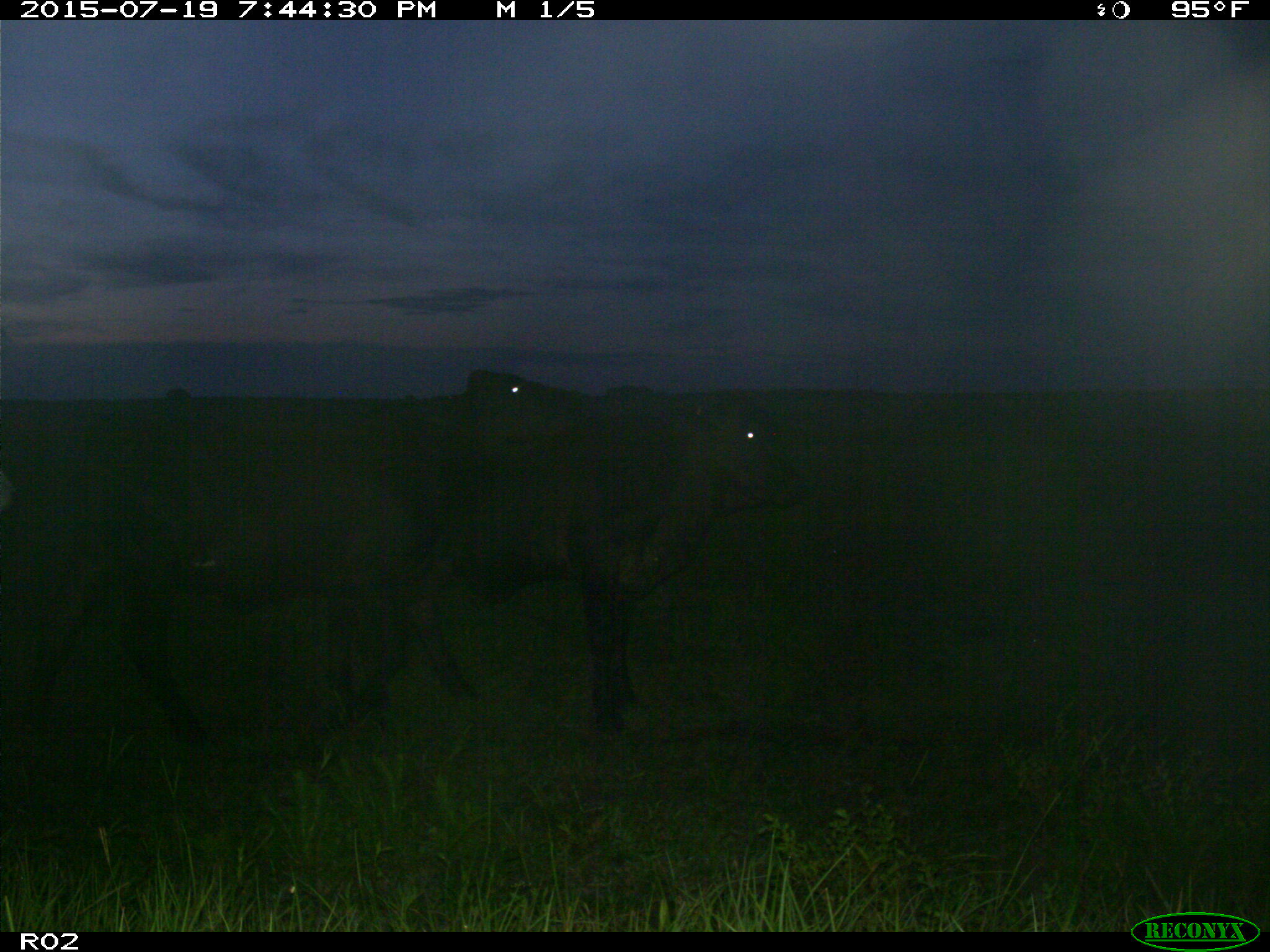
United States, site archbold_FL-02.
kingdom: Animalia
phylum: Chordata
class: Mammalia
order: Artiodactyla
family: Bovidae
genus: Bos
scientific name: Bos taurus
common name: domestic cow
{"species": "Bos taurus (domestic cow)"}